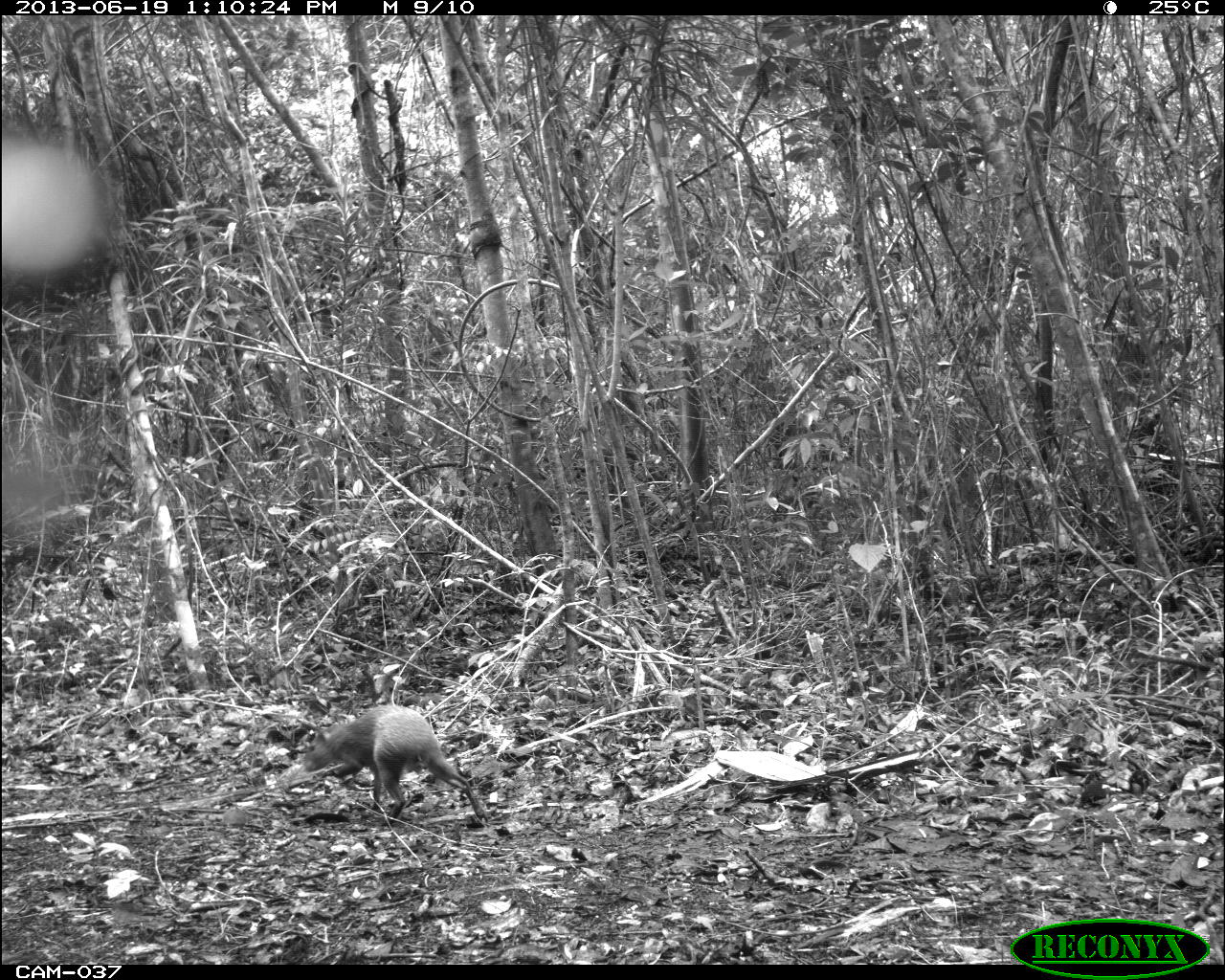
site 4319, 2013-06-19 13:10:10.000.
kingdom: Animalia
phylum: Chordata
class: Mammalia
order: Rodentia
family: Dasyproctidae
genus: Dasyprocta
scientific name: Dasyprocta punctata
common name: central american agouti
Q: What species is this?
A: Dasyprocta punctata (central american agouti).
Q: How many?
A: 1.